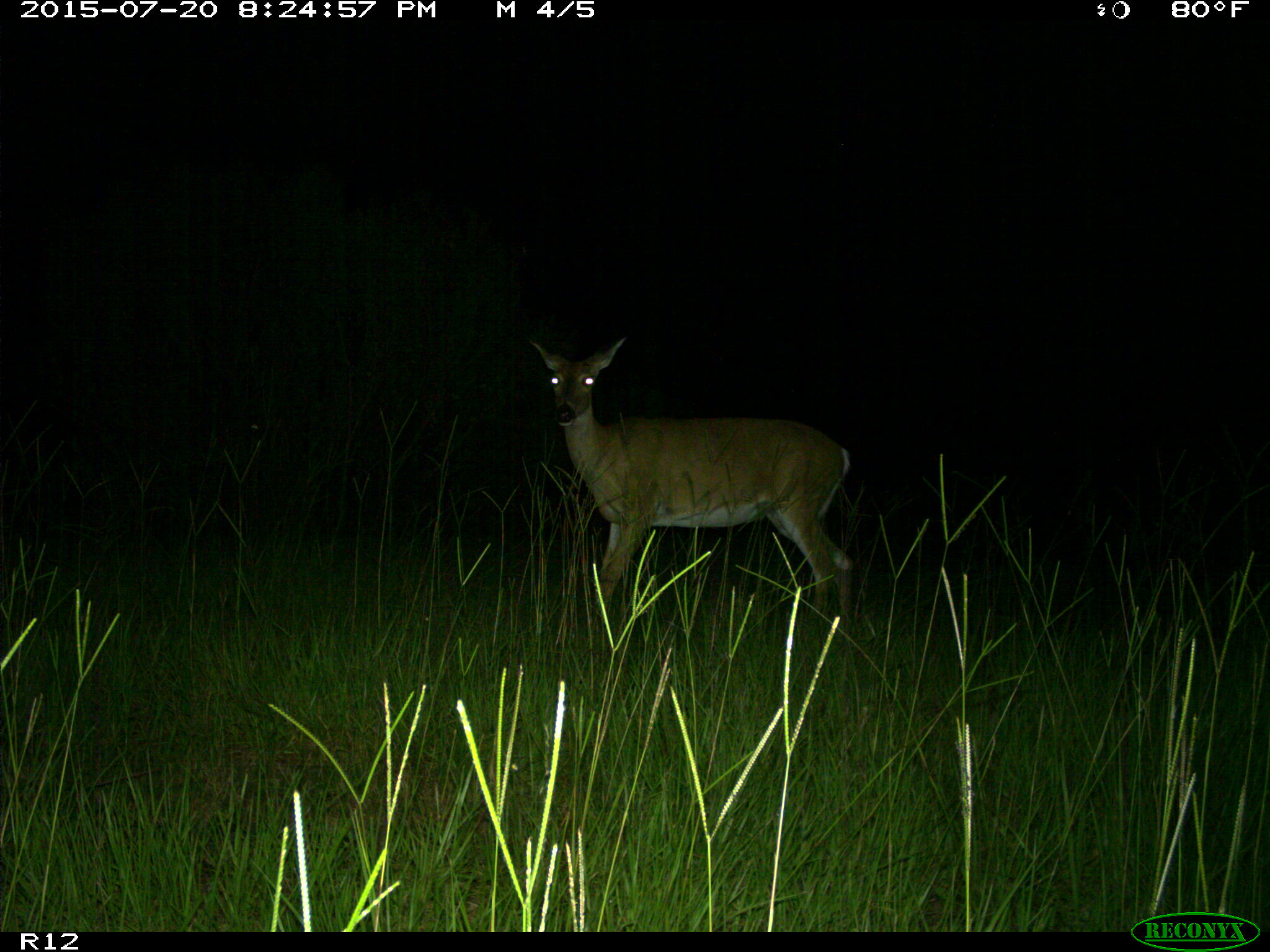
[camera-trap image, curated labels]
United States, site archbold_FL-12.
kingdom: Animalia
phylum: Chordata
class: Mammalia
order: Artiodactyla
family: Cervidae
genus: Odocoileus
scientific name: Odocoileus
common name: deer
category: unidentified deer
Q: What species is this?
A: Unidentified deer (deer) (Odocoileus).